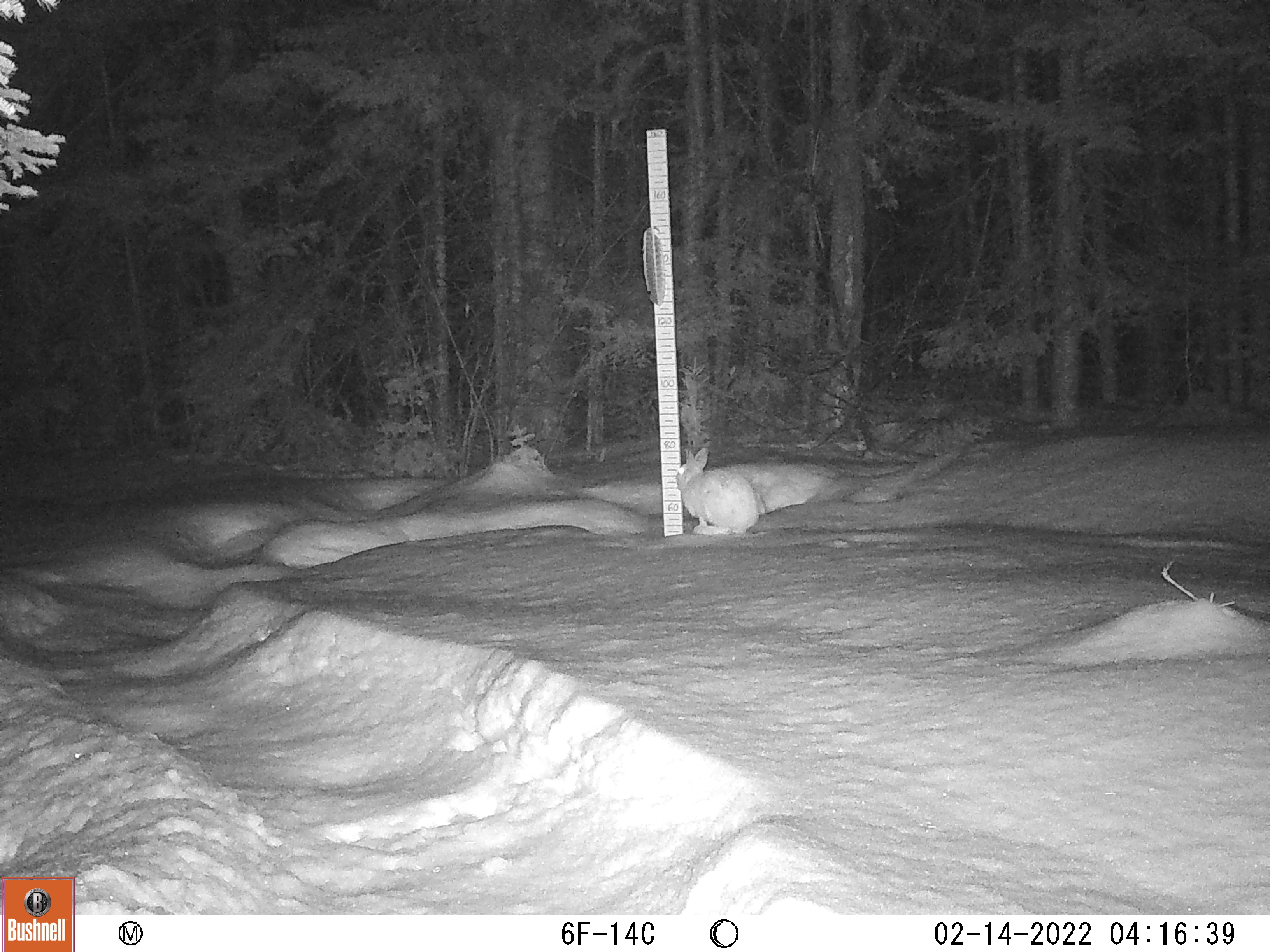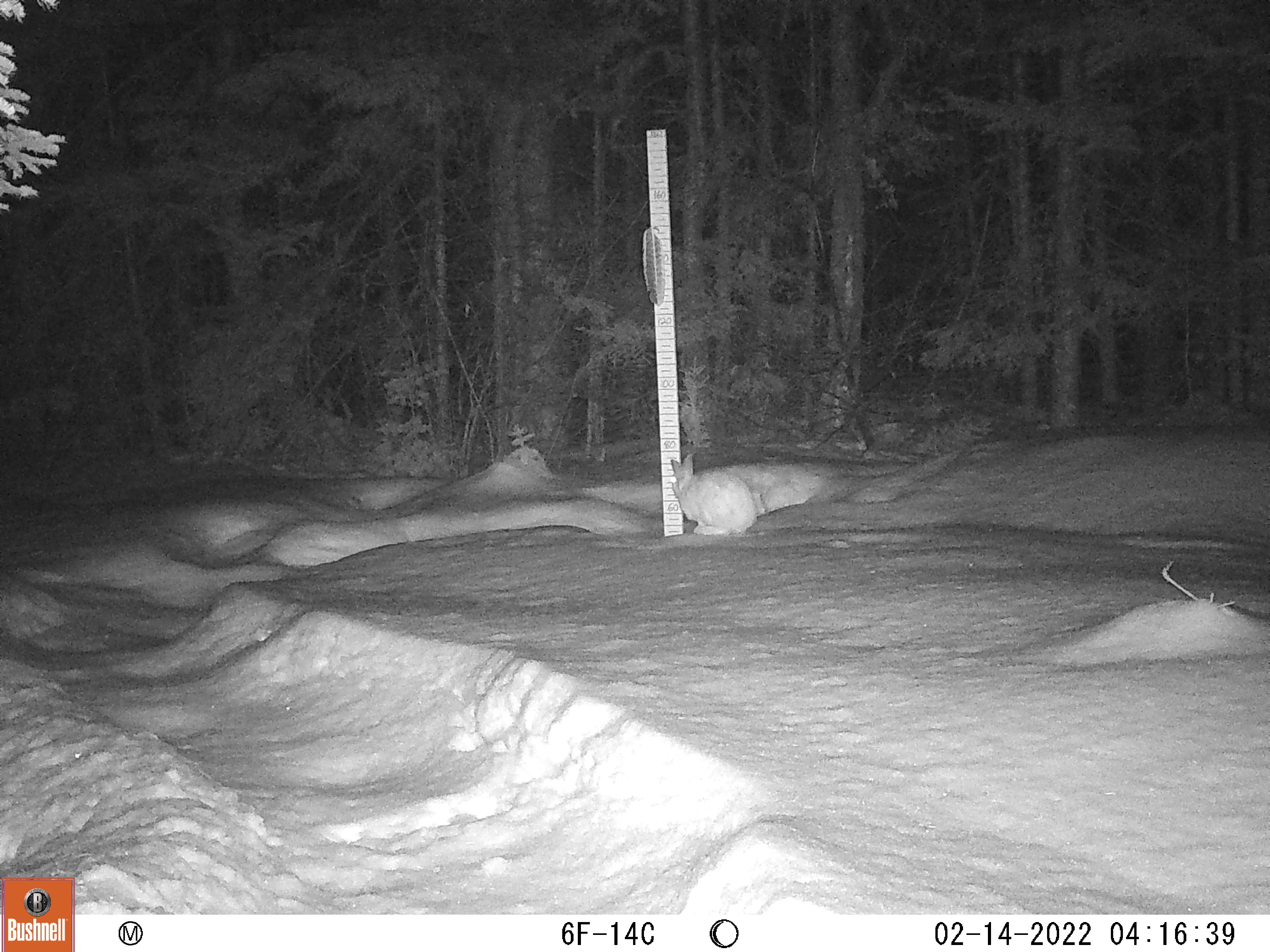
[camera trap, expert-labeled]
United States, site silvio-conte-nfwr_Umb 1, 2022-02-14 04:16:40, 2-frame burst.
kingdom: Animalia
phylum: Chordata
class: Mammalia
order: Lagomorpha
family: Leporidae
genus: Lepus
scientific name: Lepus americanus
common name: snowshoe hare